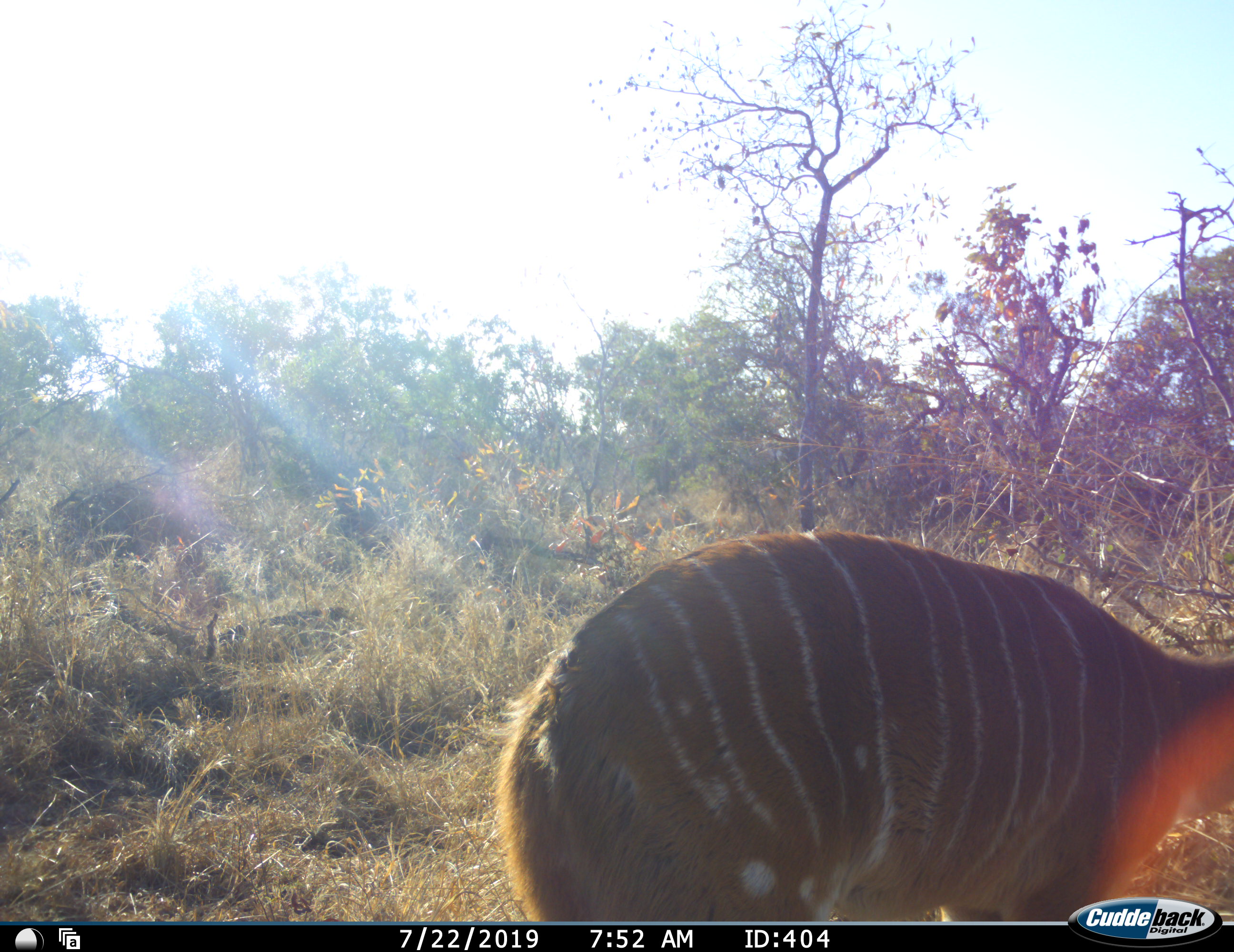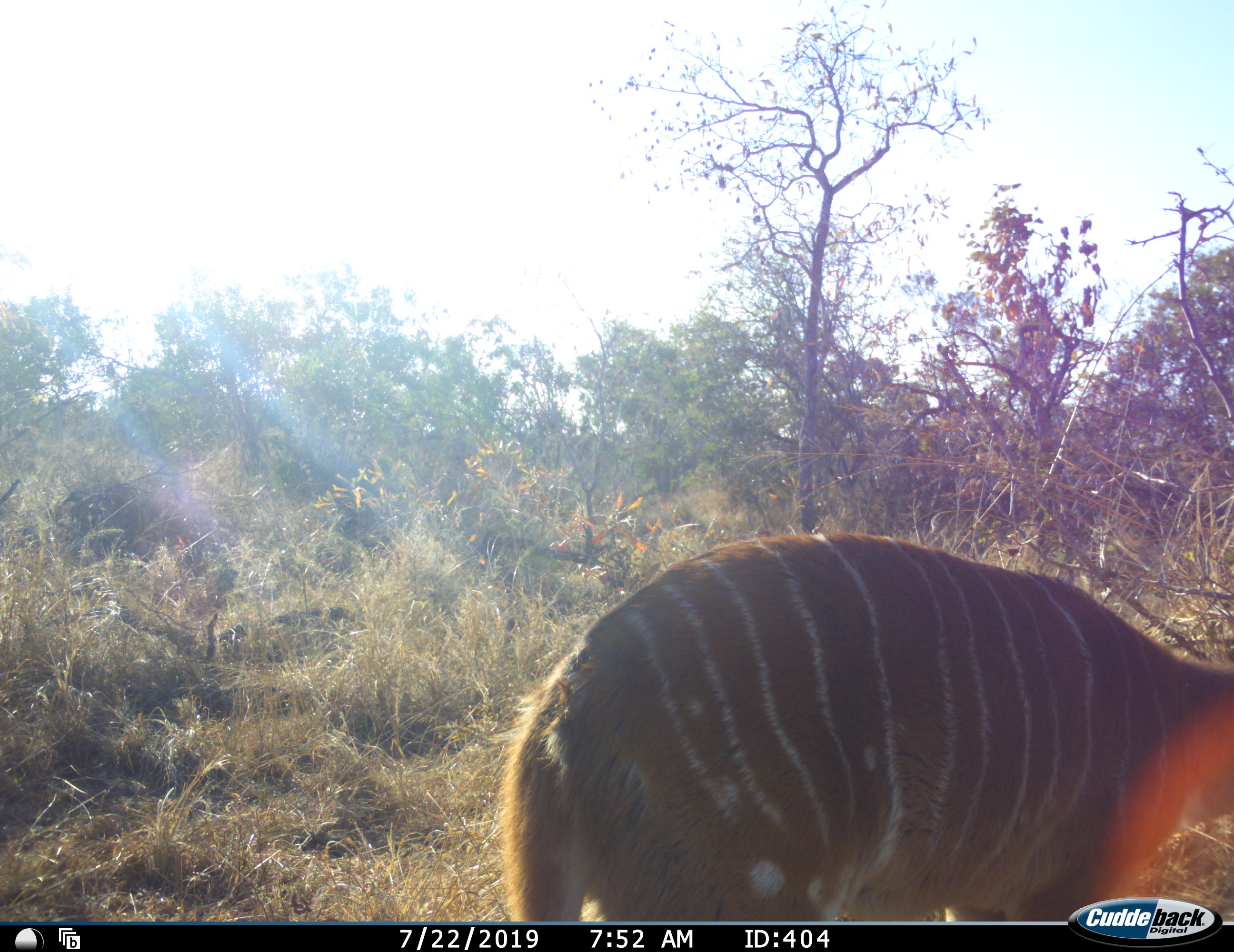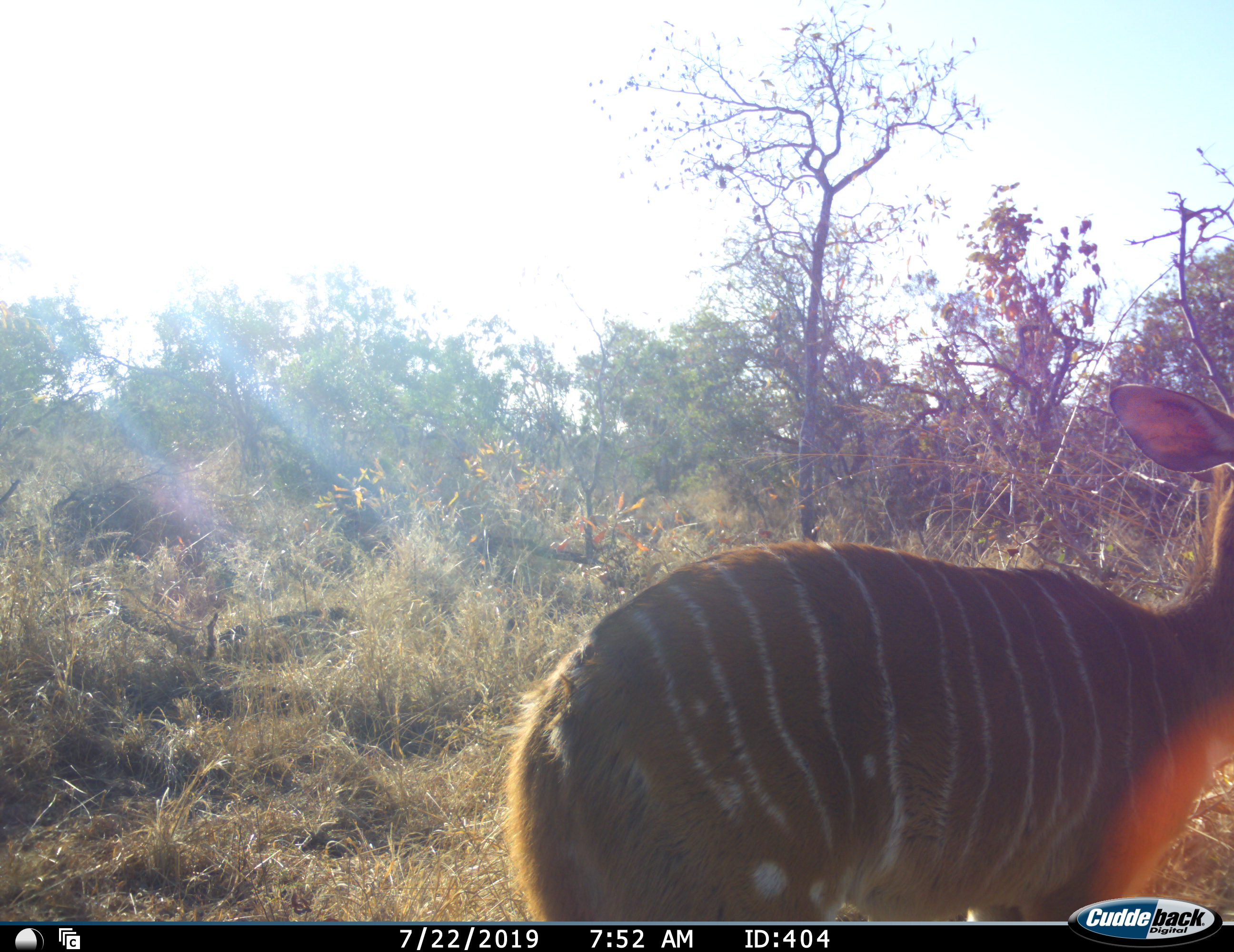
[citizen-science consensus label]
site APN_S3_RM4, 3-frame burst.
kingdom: Animalia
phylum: Chordata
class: Mammalia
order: Artiodactyla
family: Bovidae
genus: Tragelaphus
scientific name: Tragelaphus angasii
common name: nyala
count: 1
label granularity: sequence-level